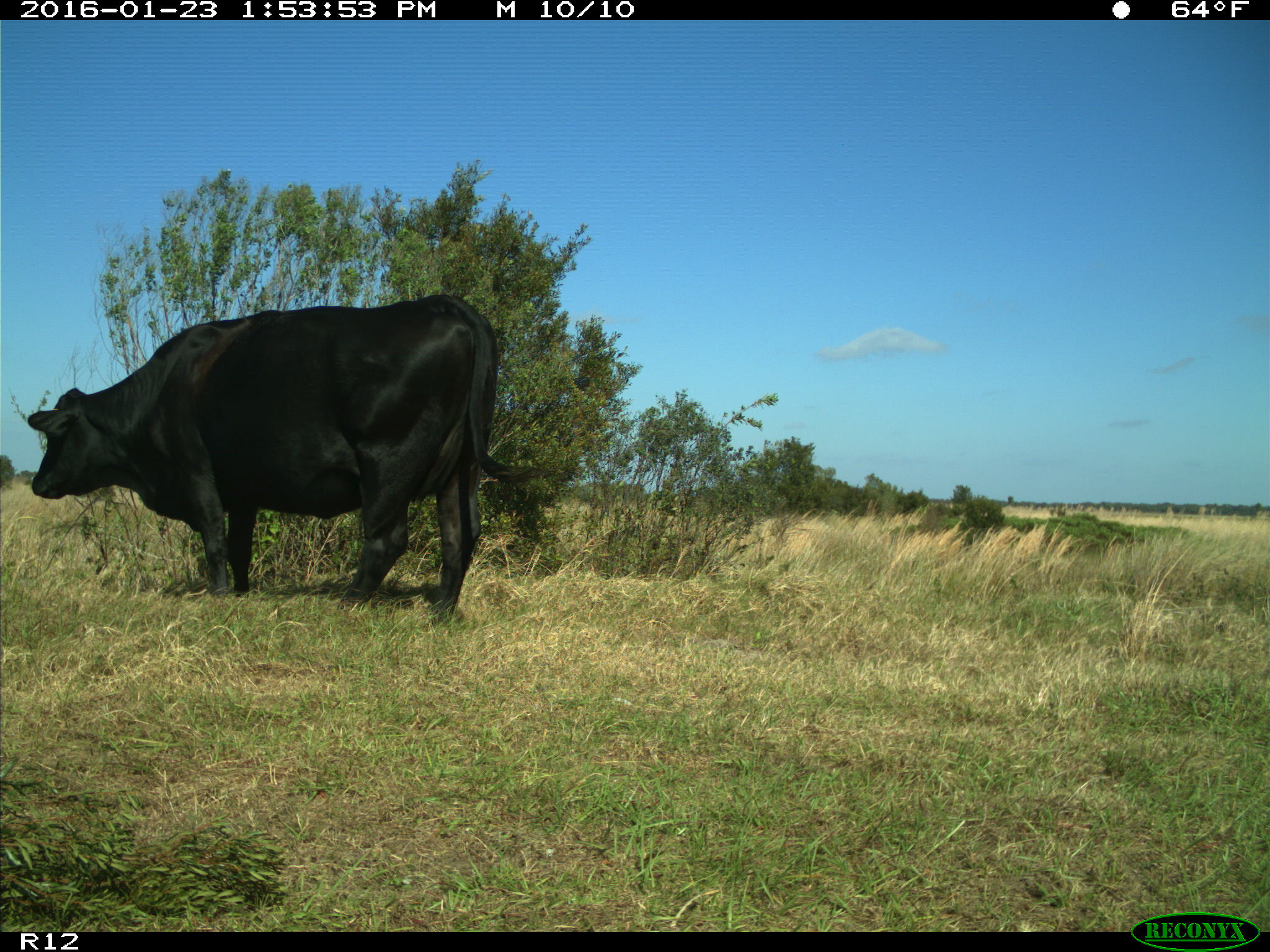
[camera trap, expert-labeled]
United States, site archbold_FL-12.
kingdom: Animalia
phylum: Chordata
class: Mammalia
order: Artiodactyla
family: Bovidae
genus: Bos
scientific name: Bos taurus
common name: domestic cow